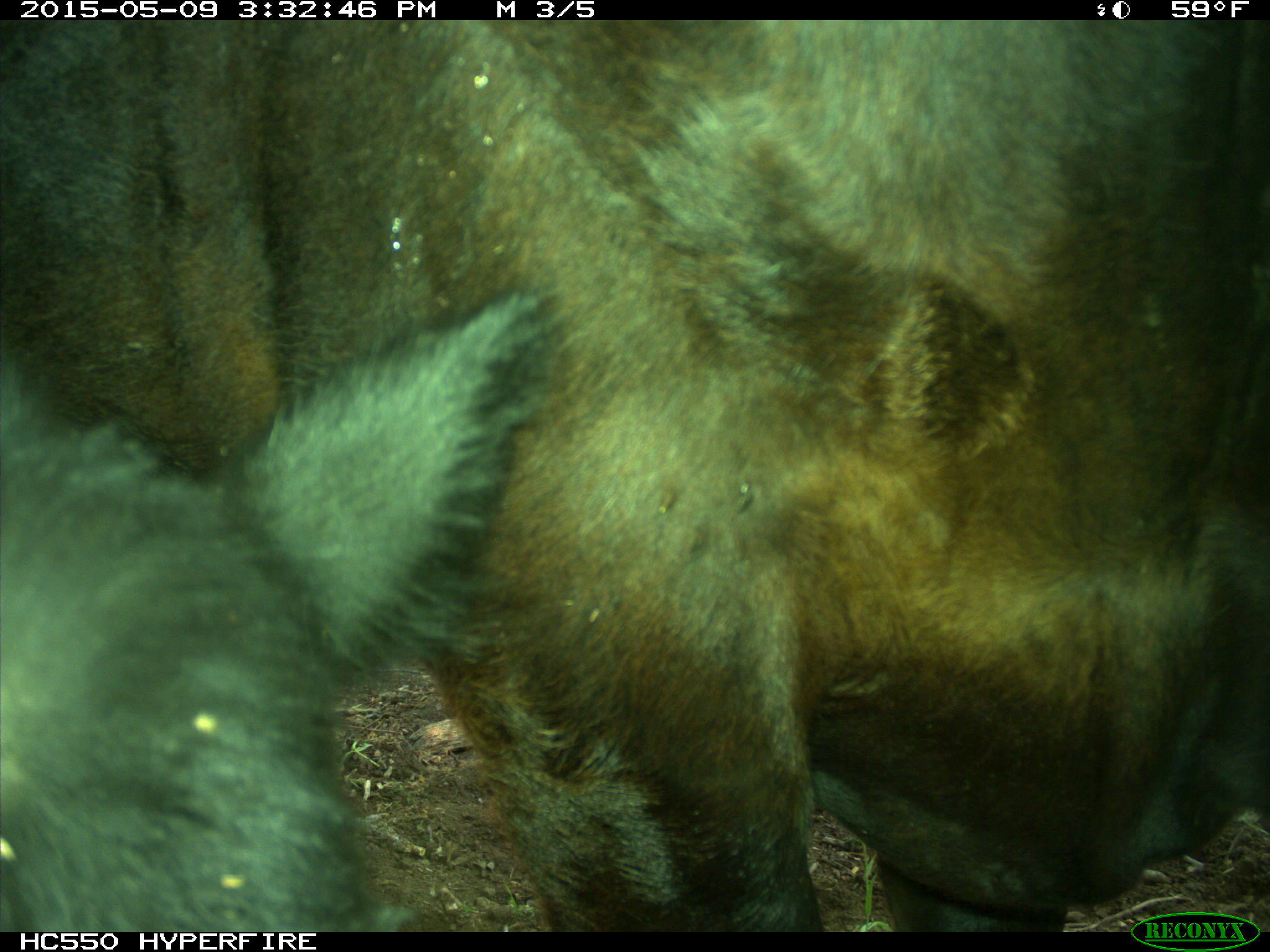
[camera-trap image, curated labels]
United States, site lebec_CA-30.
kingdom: Animalia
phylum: Chordata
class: Mammalia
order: Artiodactyla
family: Bovidae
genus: Bos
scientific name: Bos taurus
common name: domestic cow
Bos taurus (domestic cow).